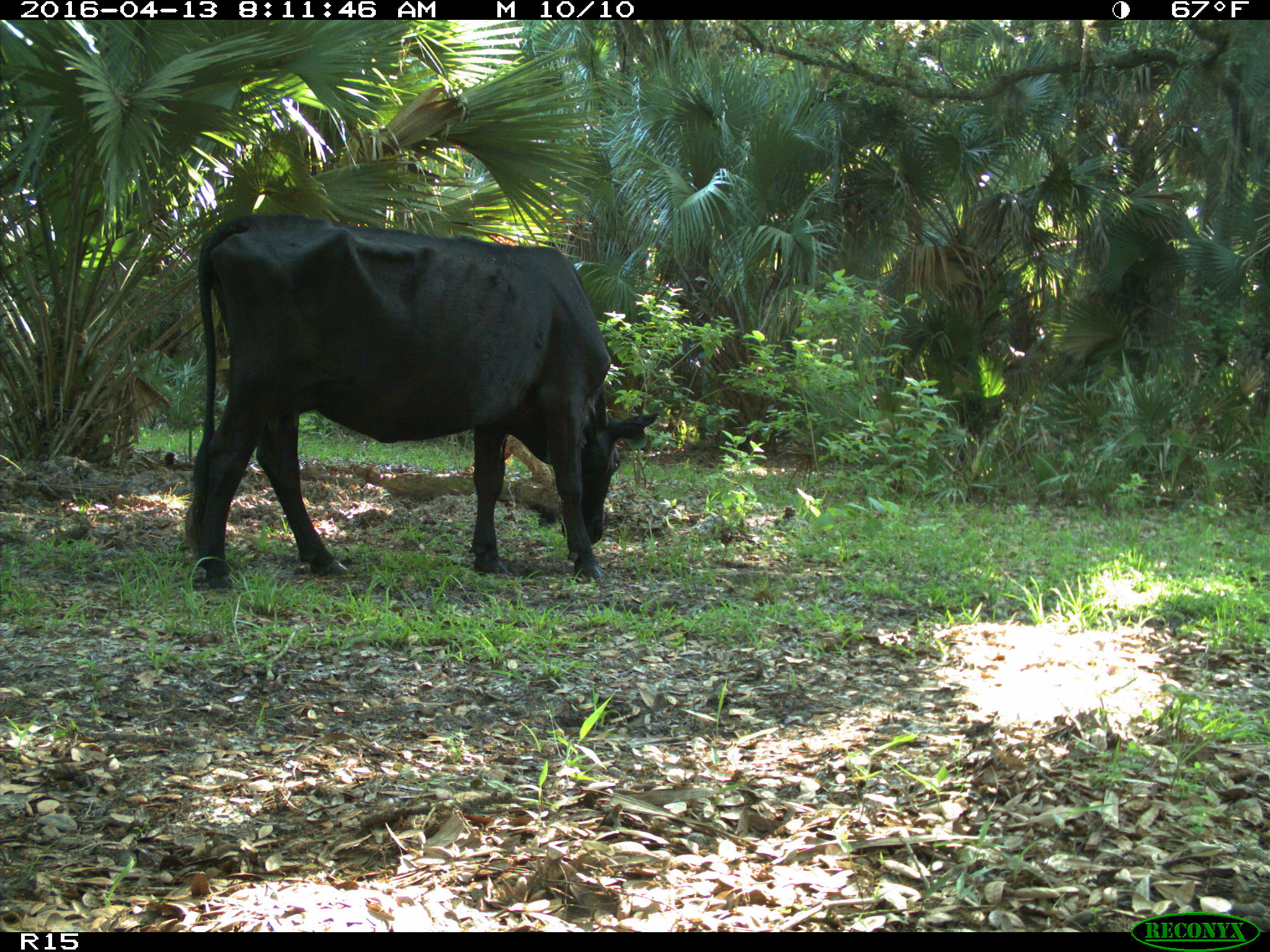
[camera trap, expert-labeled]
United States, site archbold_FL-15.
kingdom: Animalia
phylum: Chordata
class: Mammalia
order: Artiodactyla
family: Bovidae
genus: Bos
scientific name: Bos taurus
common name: domestic cow